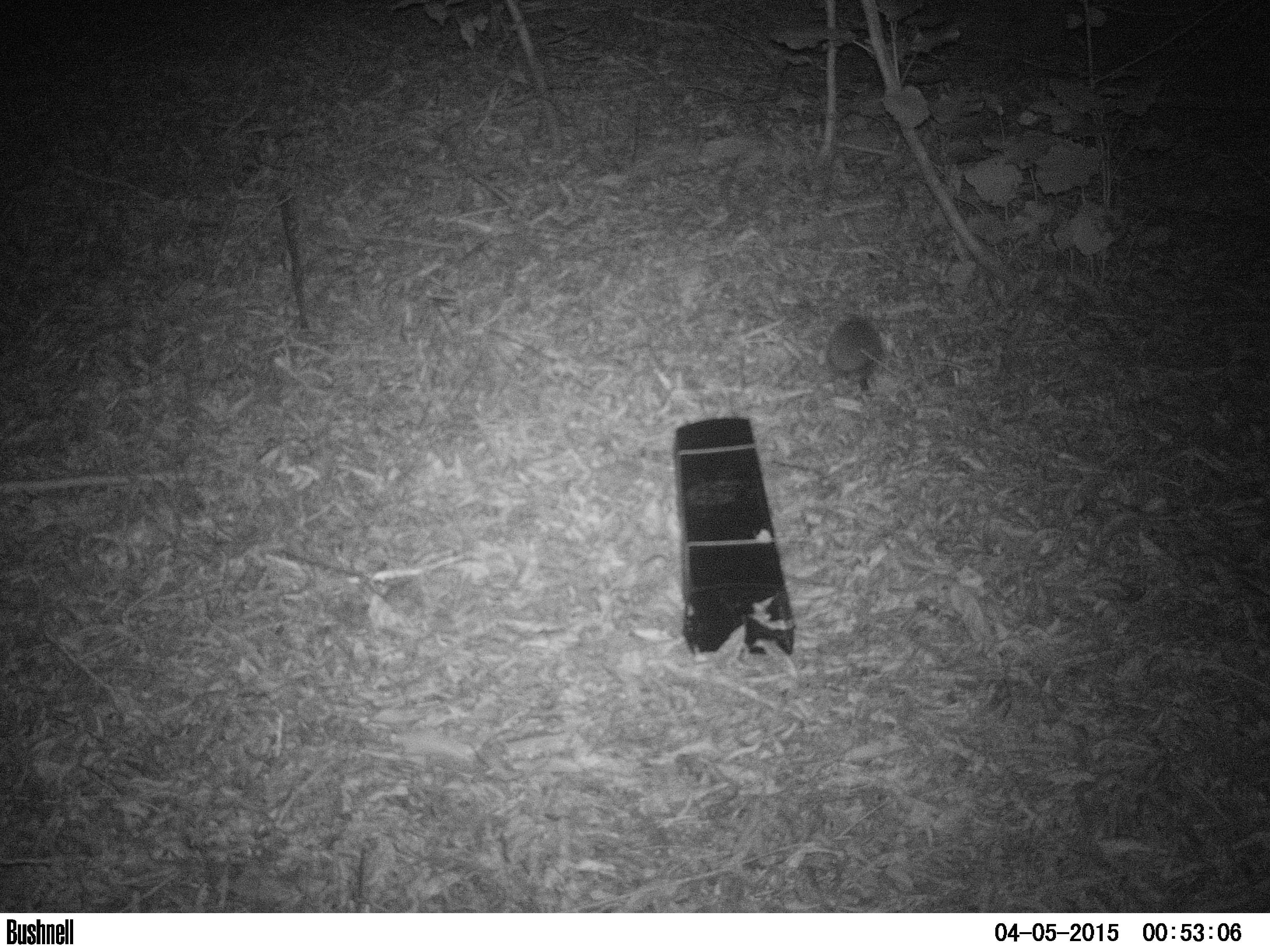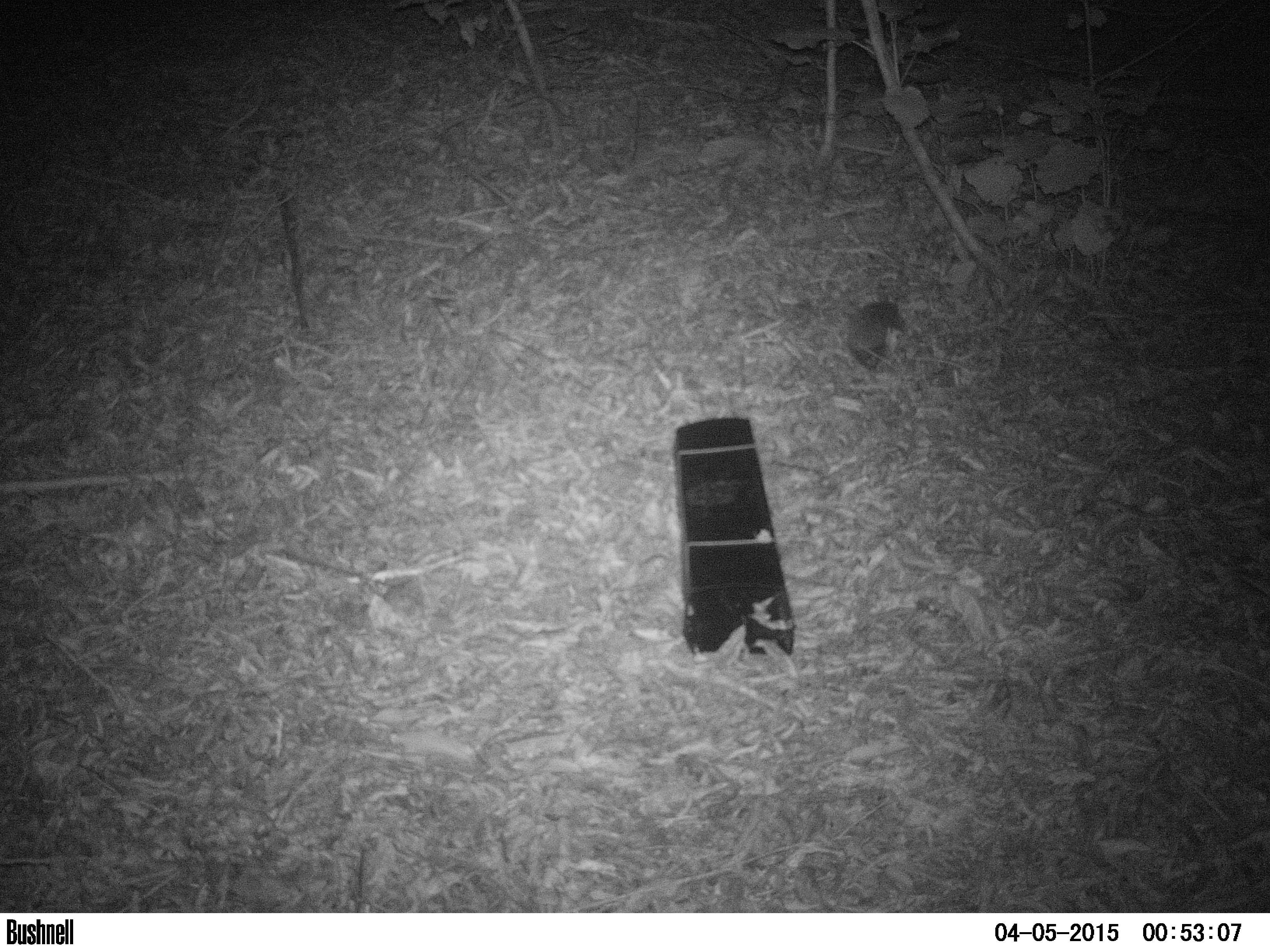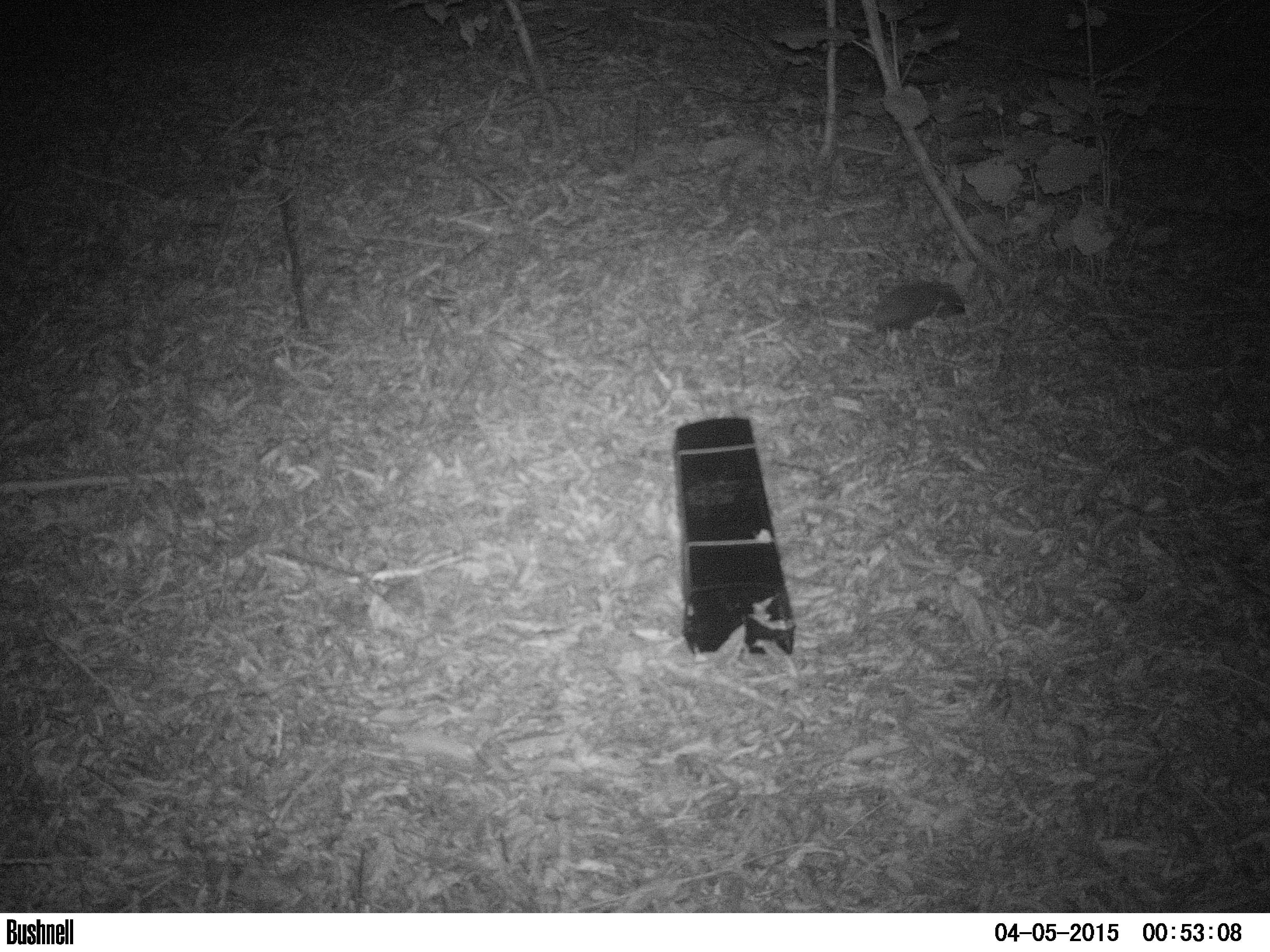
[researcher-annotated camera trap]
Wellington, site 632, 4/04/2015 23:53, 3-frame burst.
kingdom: Animalia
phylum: Chordata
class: Mammalia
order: Eulipotyphla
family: Erinaceidae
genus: Erinaceus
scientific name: Erinaceus europaeus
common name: hedgehog